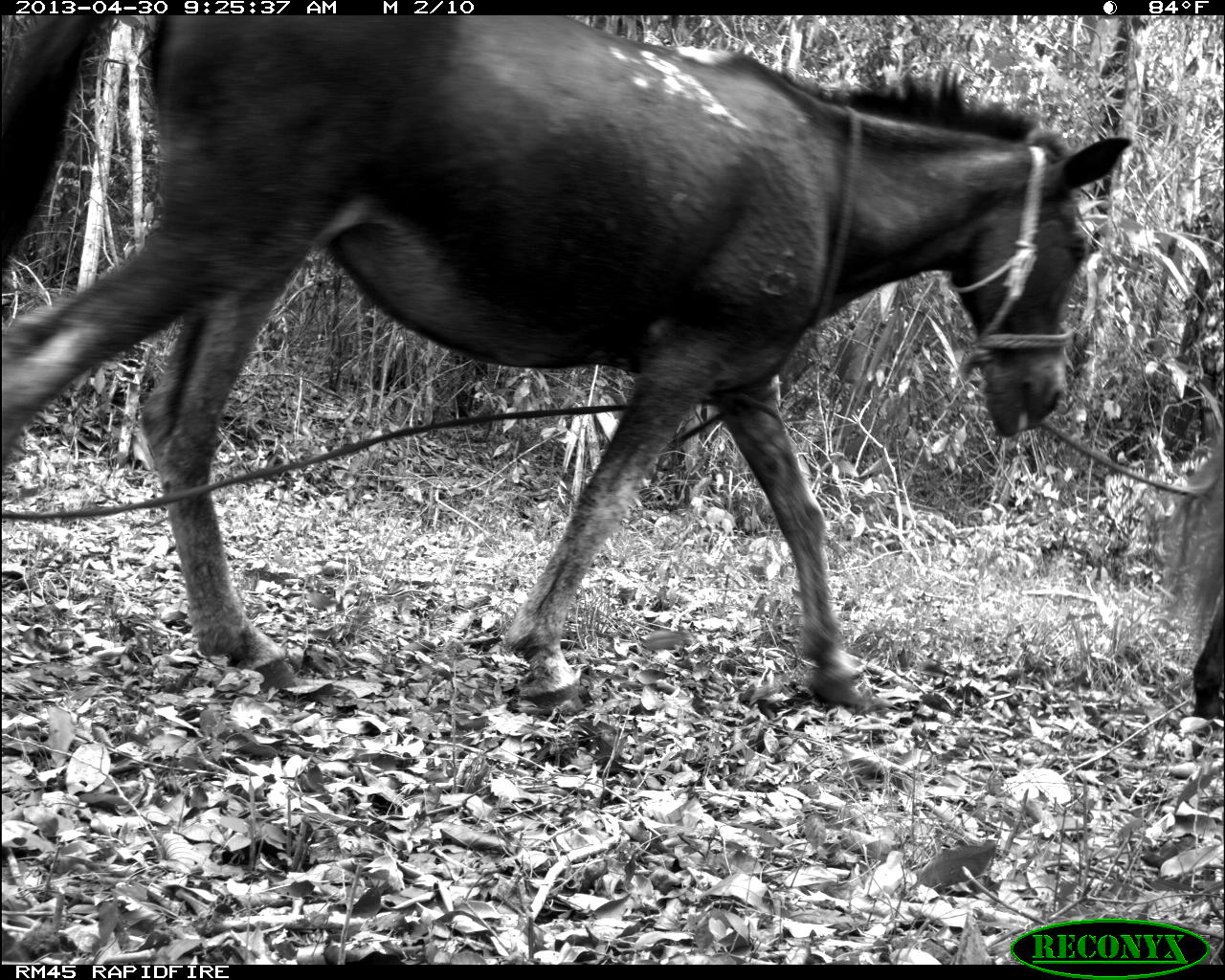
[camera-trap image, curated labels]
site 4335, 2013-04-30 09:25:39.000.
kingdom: Animalia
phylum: Chordata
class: Mammalia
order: Perissodactyla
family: Equidae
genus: Equus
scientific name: Equus ferus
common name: wild horse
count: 3